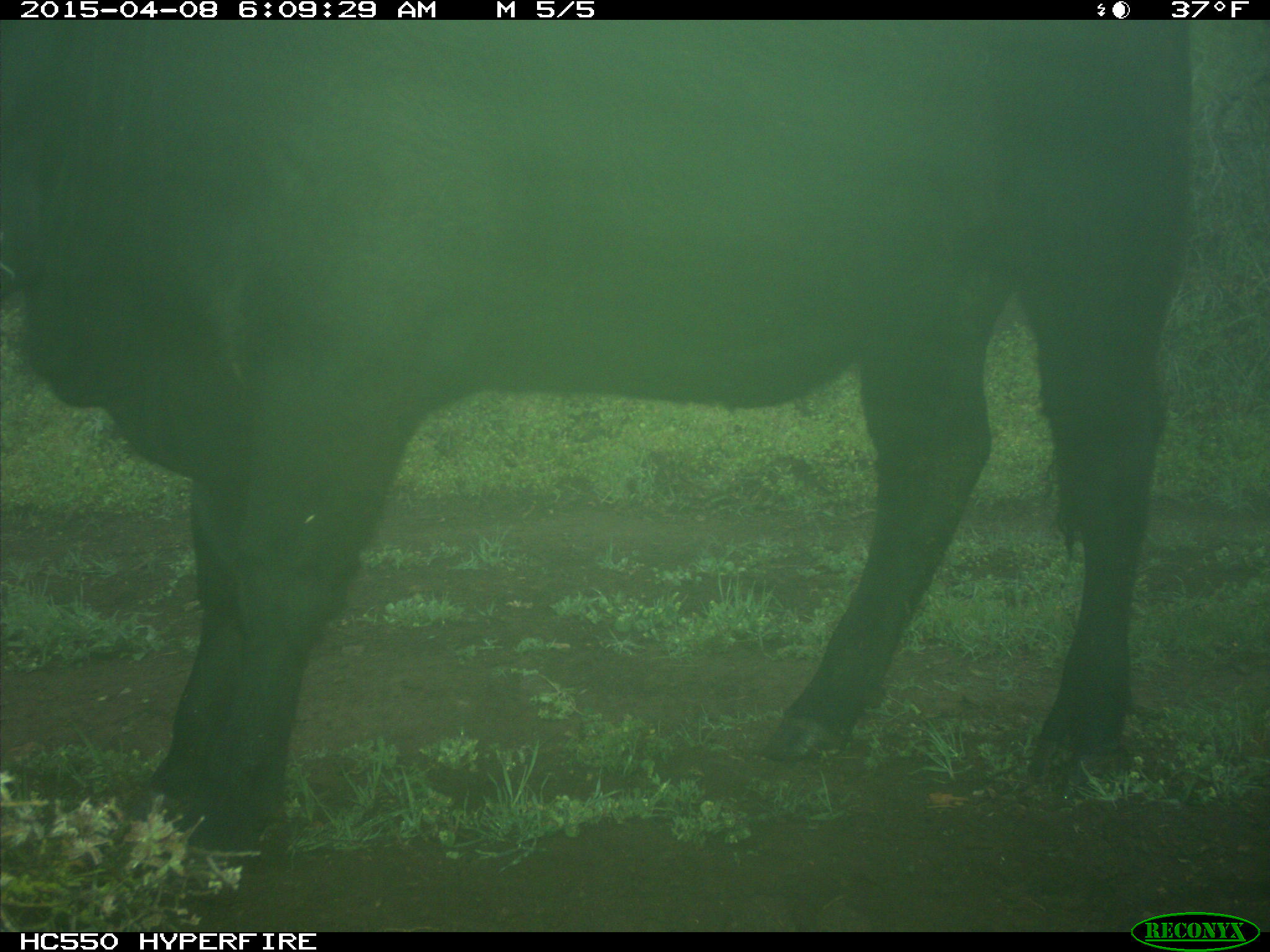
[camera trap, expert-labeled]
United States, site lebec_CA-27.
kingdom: Animalia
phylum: Chordata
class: Mammalia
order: Artiodactyla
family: Bovidae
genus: Bos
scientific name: Bos taurus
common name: domestic cow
Bos taurus (domestic cow).